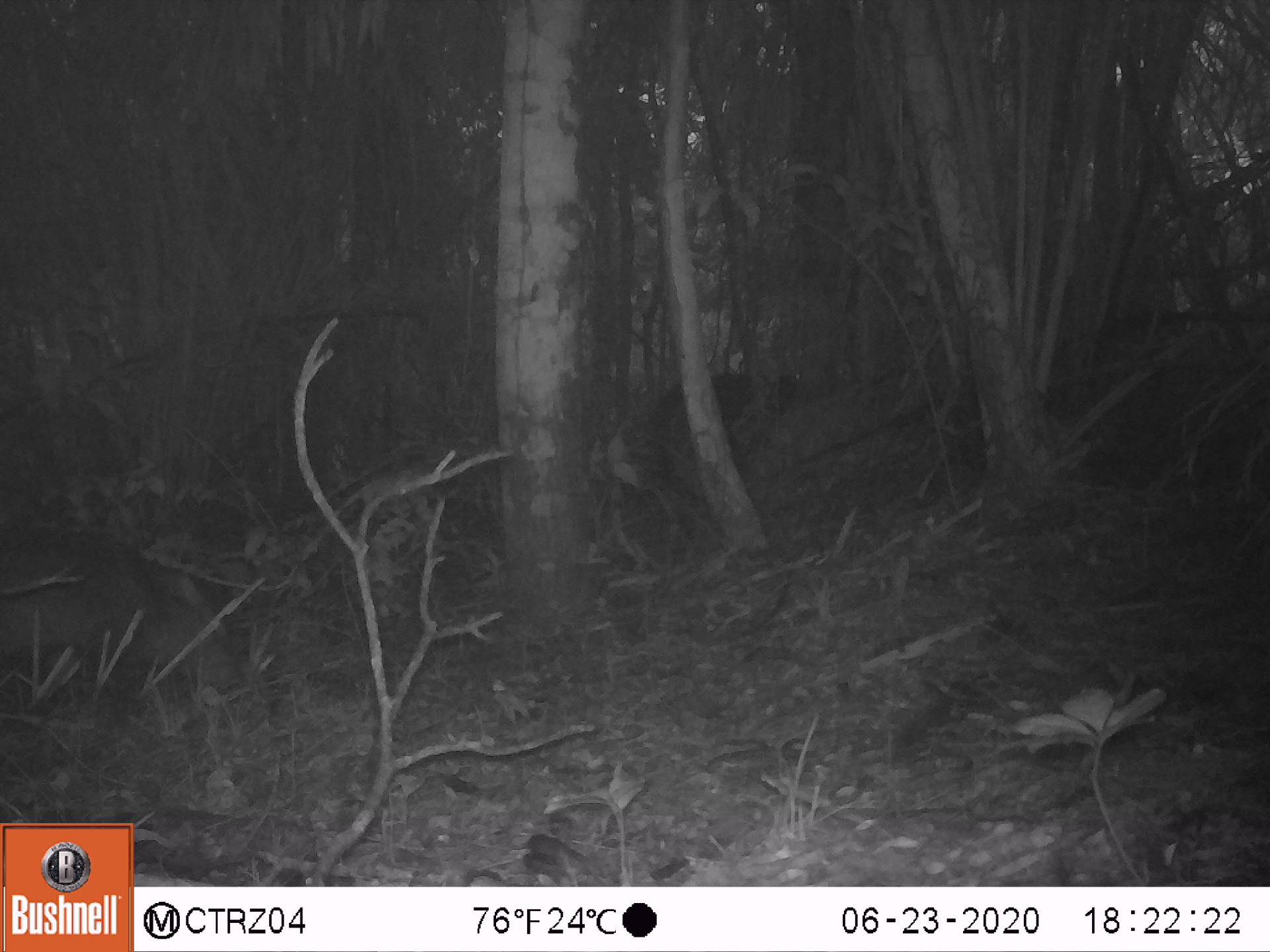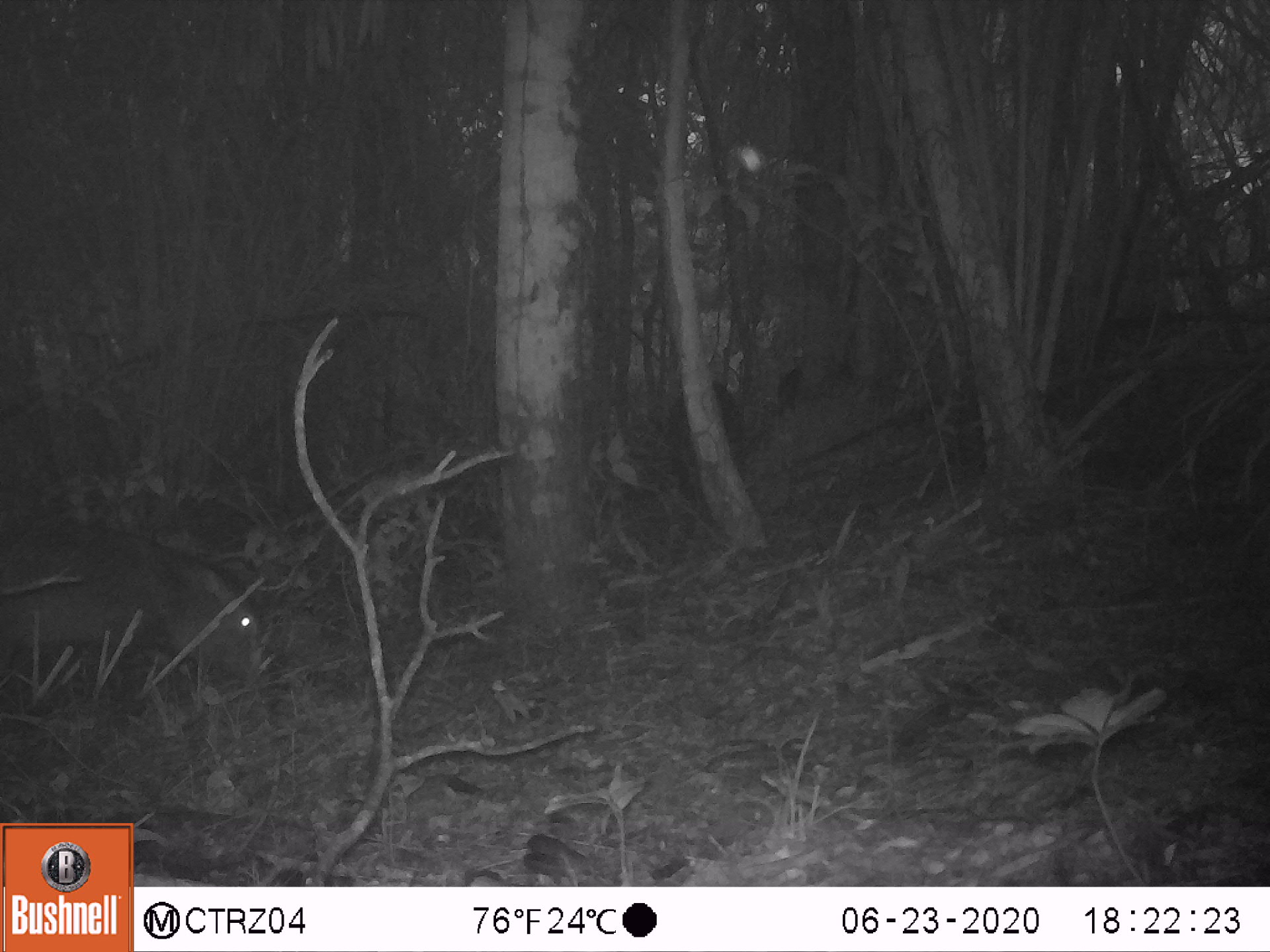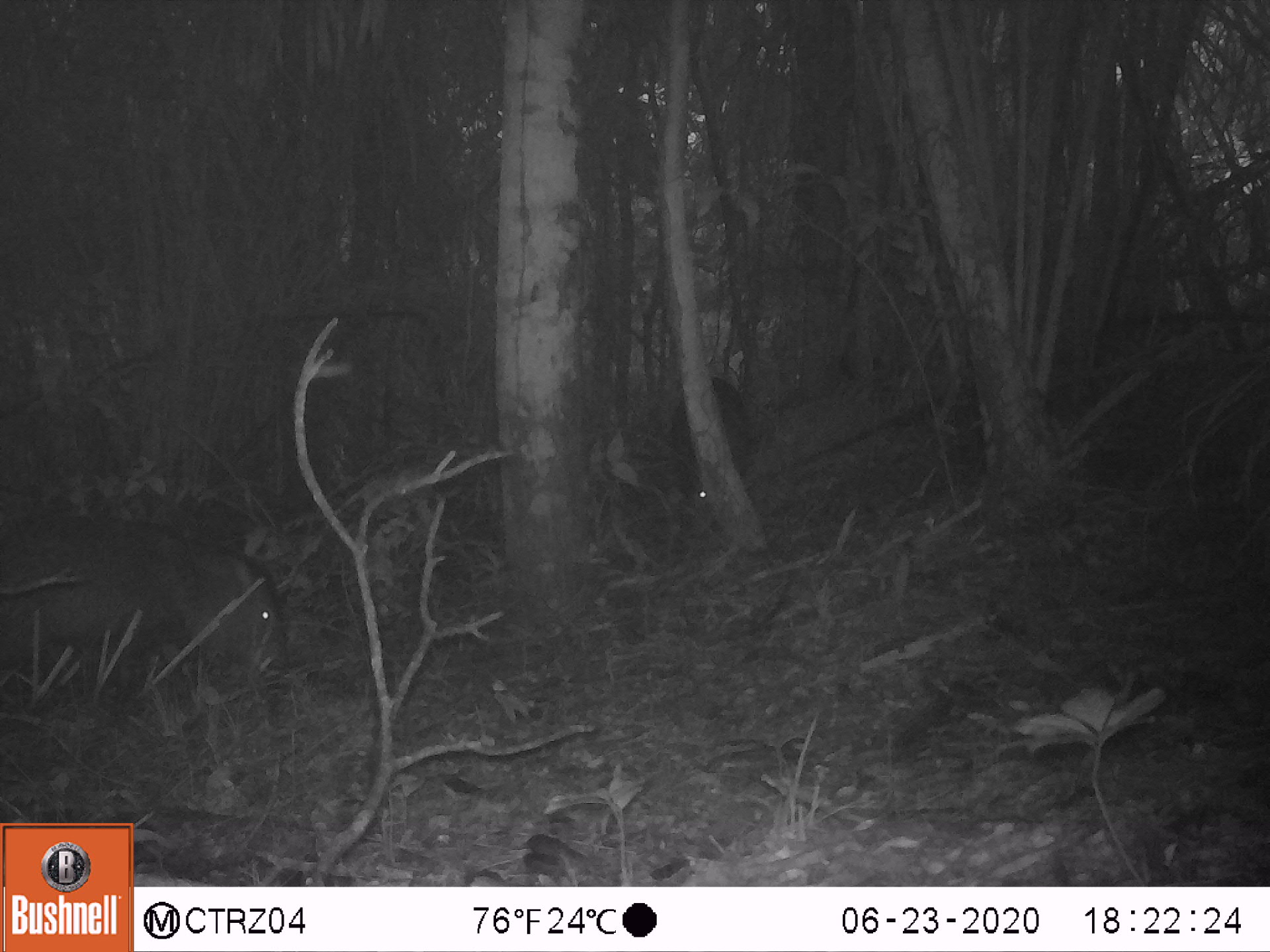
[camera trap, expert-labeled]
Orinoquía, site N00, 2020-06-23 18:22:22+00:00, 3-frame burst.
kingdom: Animalia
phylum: Chordata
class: Mammalia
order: Artiodactyla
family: Tayassuidae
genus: Pecari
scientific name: Pecari tajacu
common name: collared peccary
Collared peccary (Pecari tajacu).